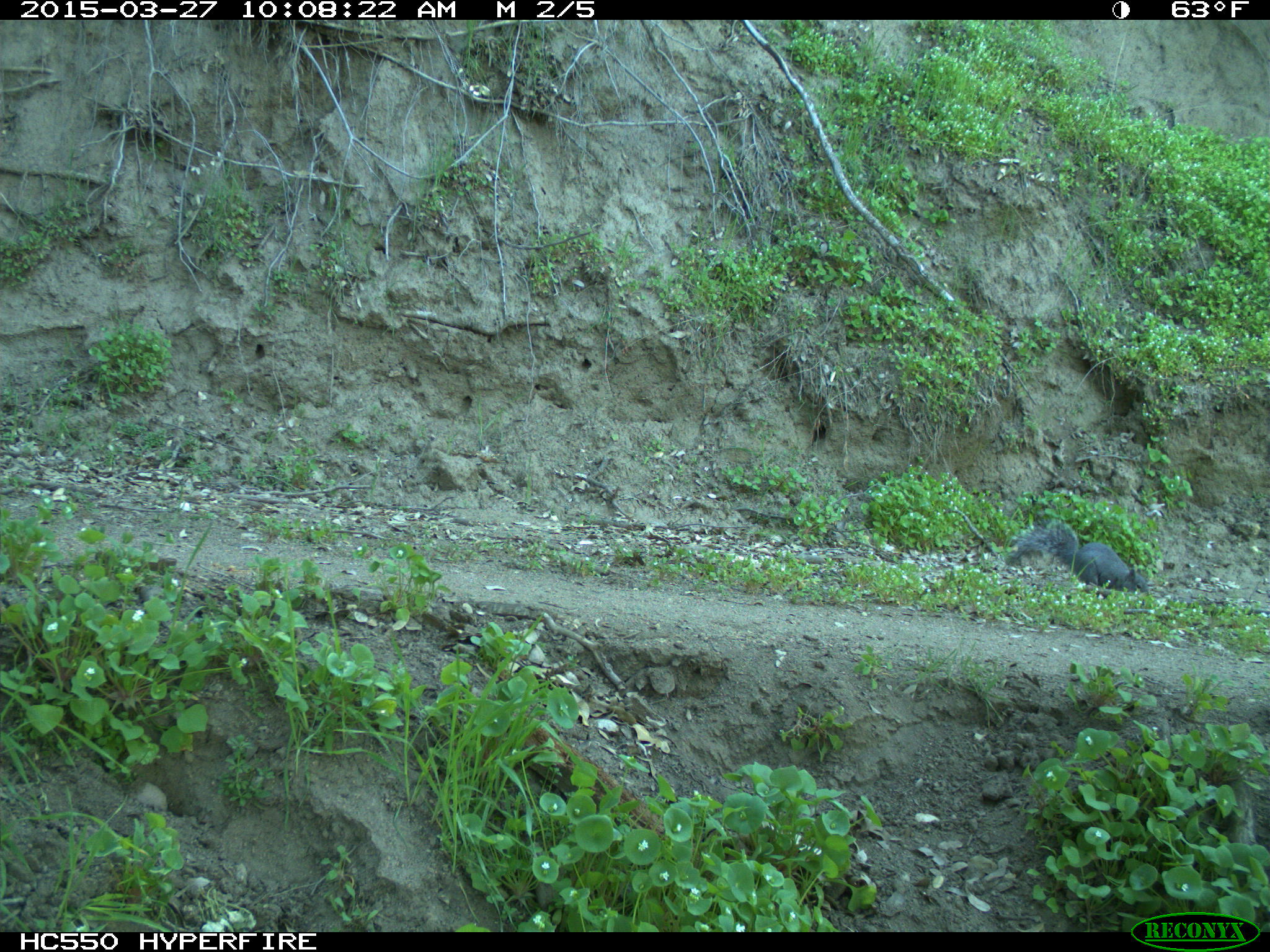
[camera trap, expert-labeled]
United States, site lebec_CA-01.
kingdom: Animalia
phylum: Chordata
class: Mammalia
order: Rodentia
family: Sciuridae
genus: Sciurus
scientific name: Sciurus carolinensis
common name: eastern gray squirrel